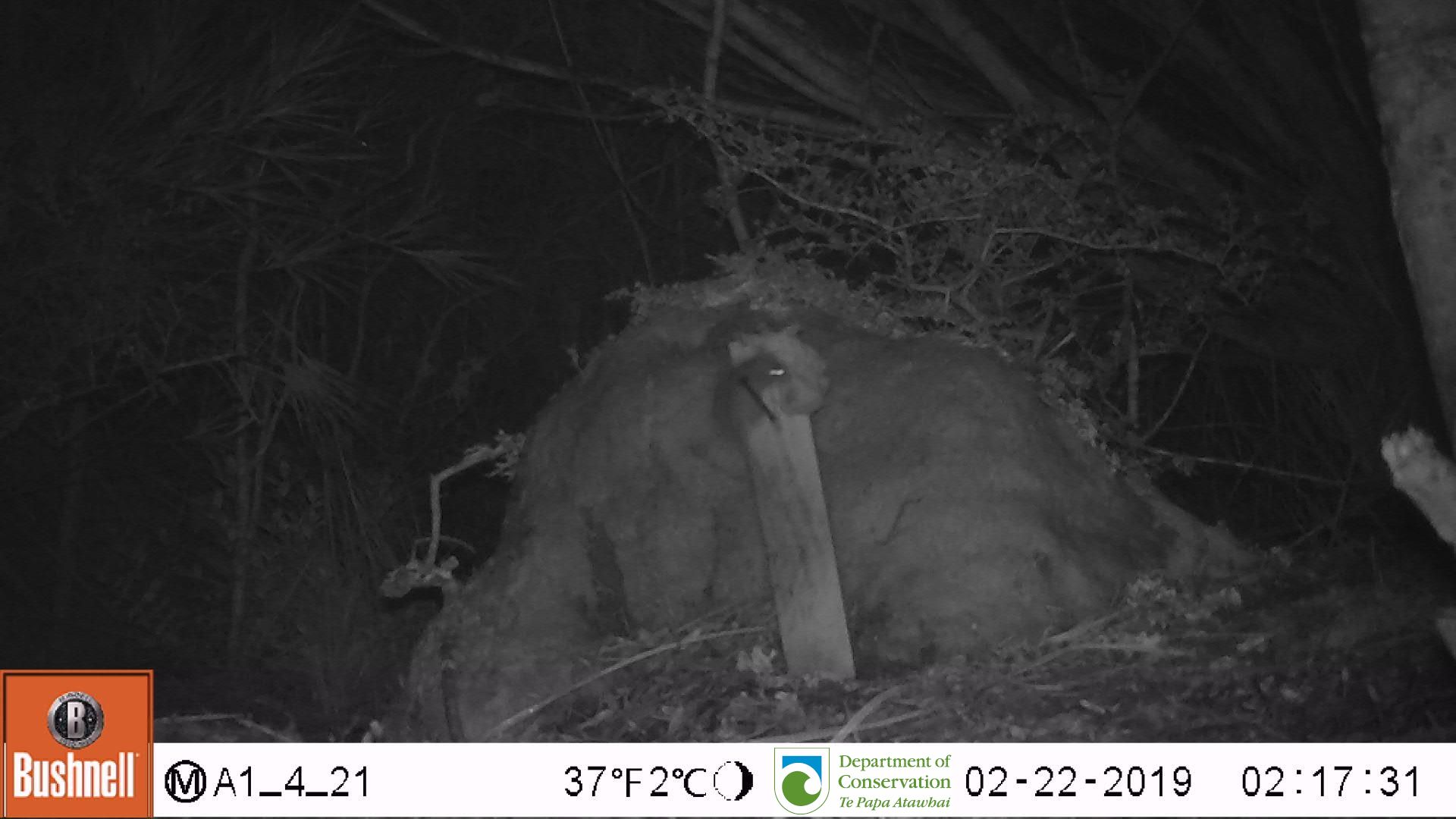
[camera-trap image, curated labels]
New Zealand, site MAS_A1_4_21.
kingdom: Animalia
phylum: Chordata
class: Mammalia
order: Rodentia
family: Muridae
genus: Mus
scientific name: Mus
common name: mouse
Mouse (Mus).